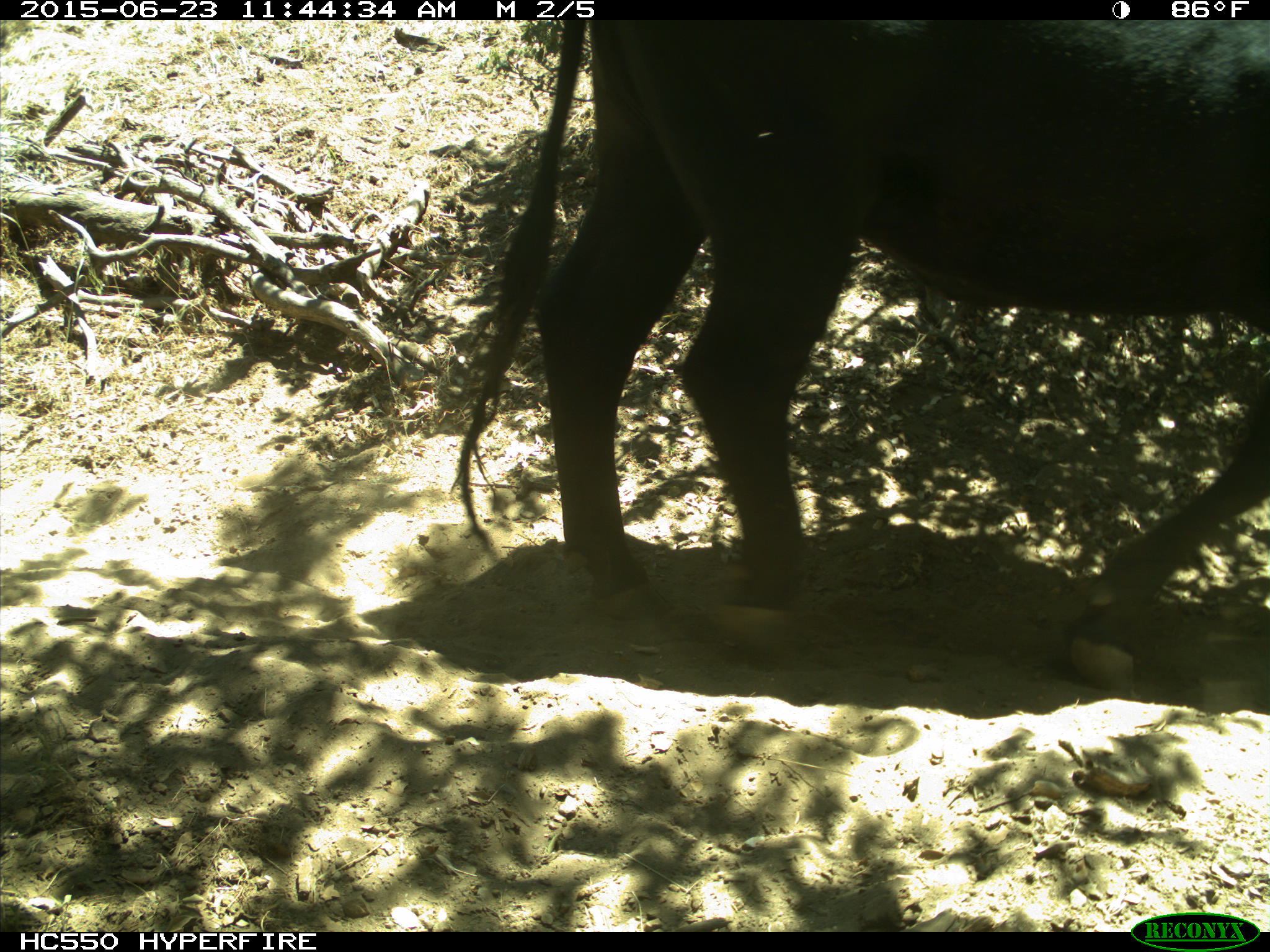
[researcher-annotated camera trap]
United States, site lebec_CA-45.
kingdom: Animalia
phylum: Chordata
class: Mammalia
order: Artiodactyla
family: Bovidae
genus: Bos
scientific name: Bos taurus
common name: domestic cow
Bos taurus (domestic cow).